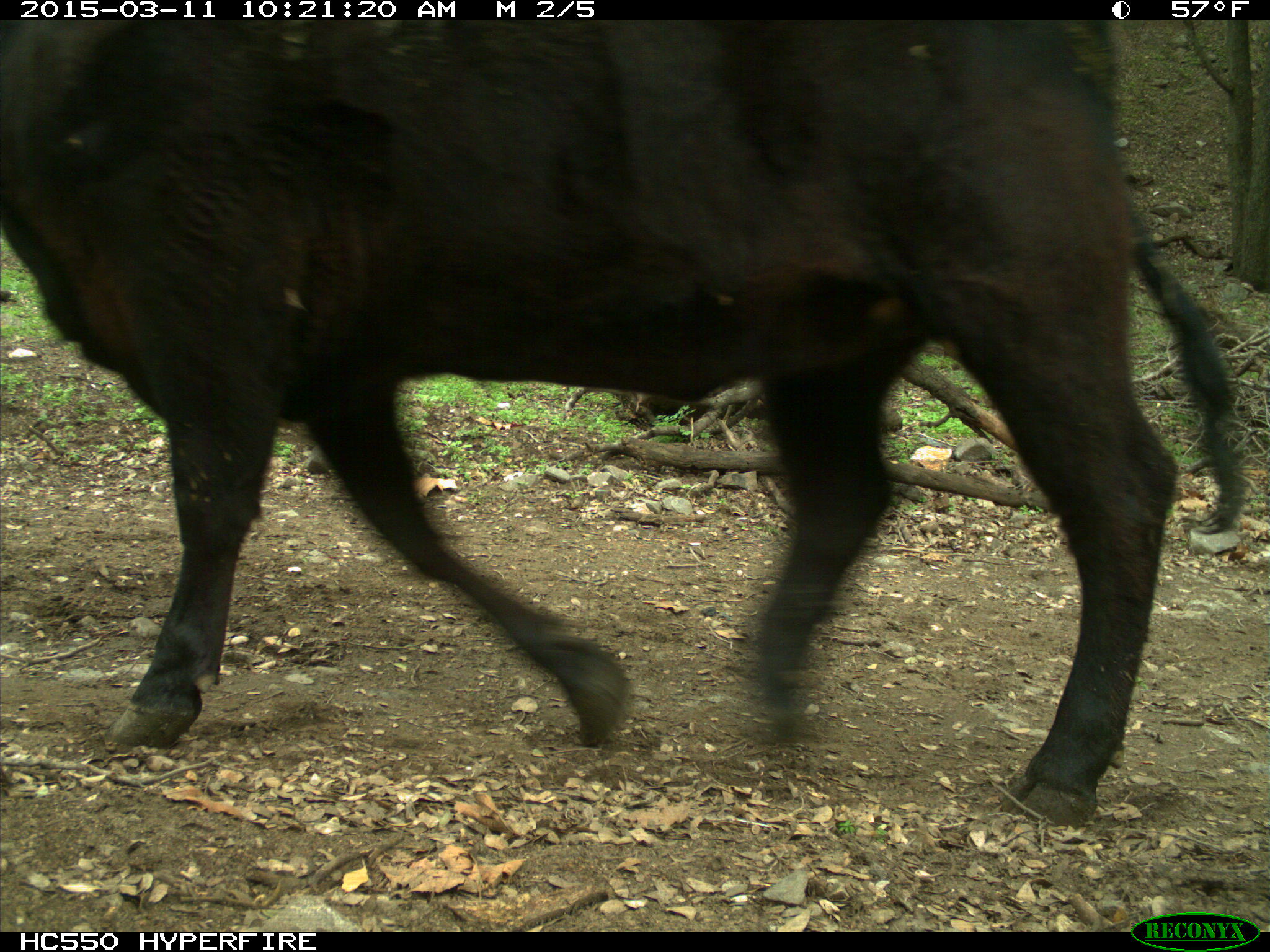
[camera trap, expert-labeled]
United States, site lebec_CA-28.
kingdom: Animalia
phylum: Chordata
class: Mammalia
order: Artiodactyla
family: Bovidae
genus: Bos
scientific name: Bos taurus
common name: domestic cow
Bos taurus (domestic cow).